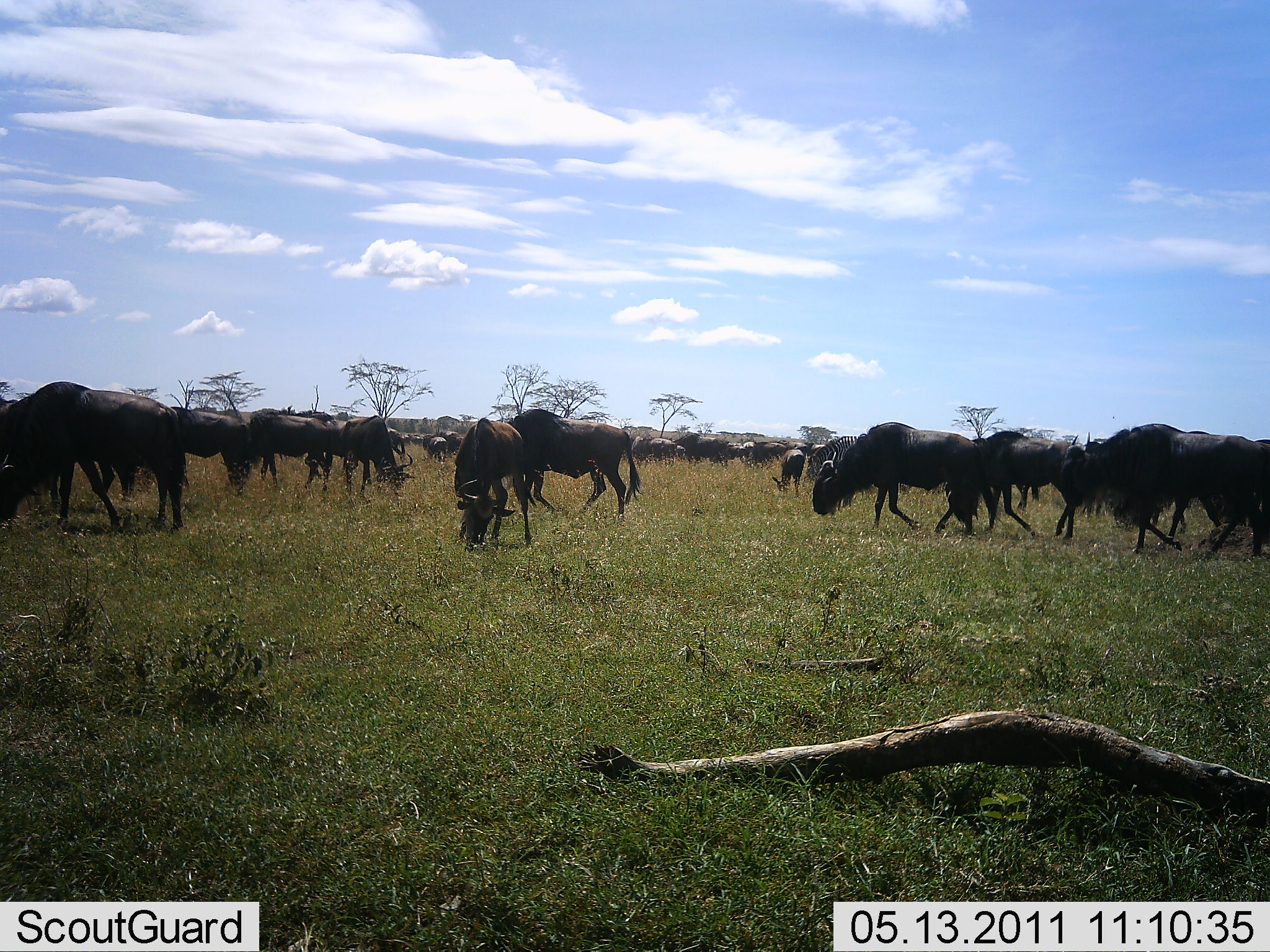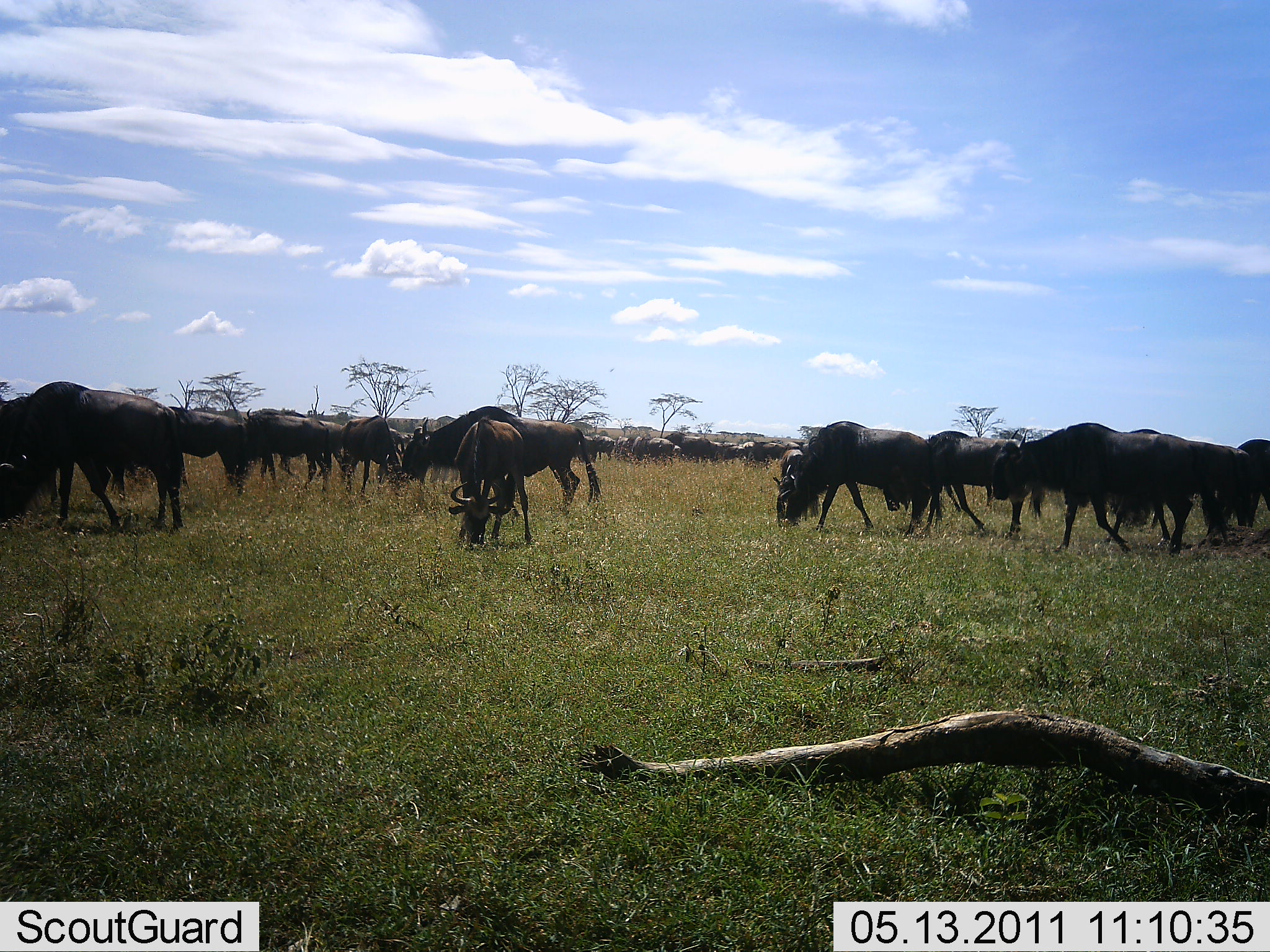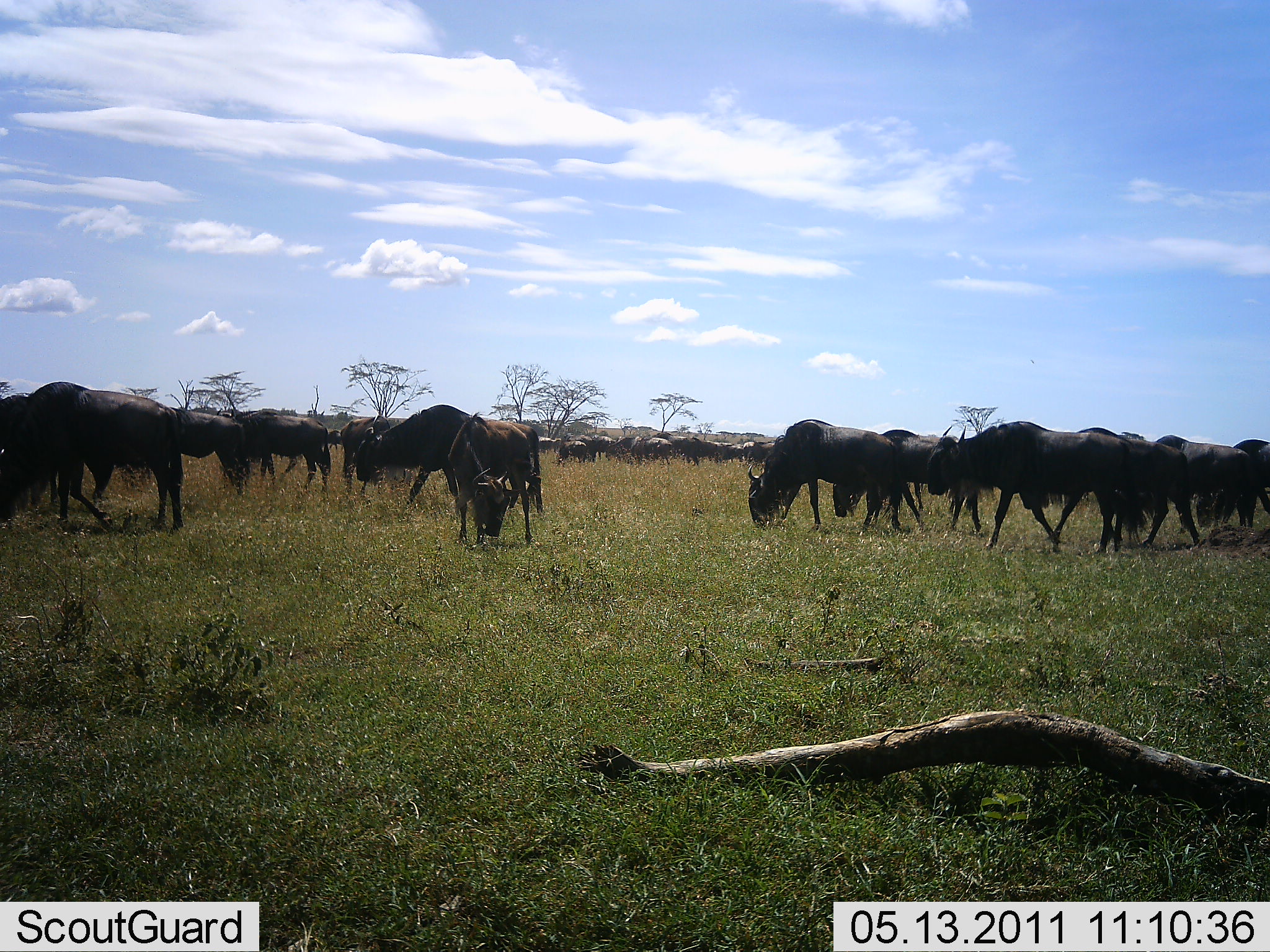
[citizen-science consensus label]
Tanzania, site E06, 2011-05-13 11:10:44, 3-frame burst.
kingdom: Animalia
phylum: Chordata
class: Mammalia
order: Artiodactyla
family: Bovidae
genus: Connochaetes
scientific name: Connochaetes taurinus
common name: blue wildebeest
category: wildebeest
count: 11-50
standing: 36%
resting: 0%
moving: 91%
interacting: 9%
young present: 0%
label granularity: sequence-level